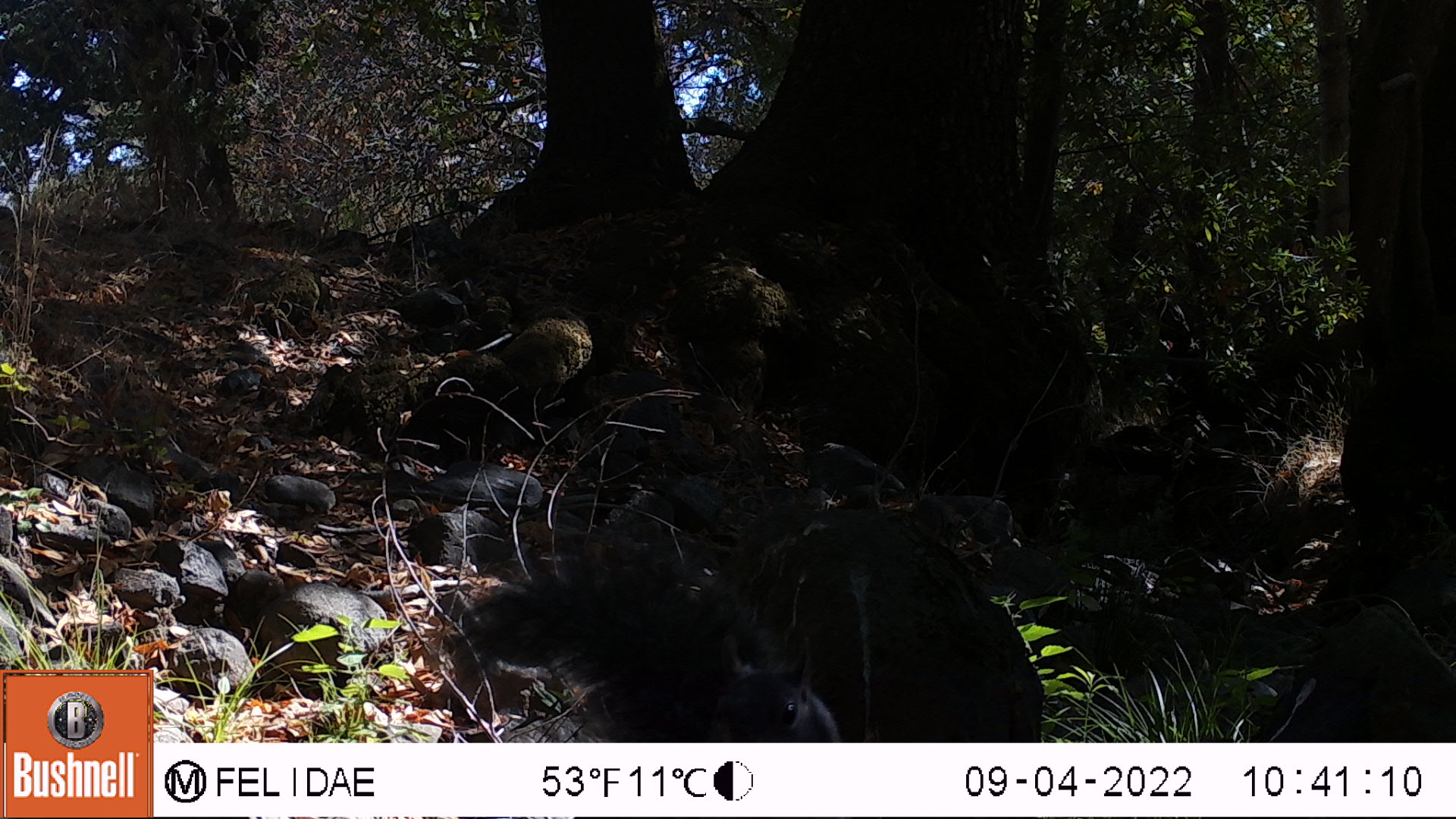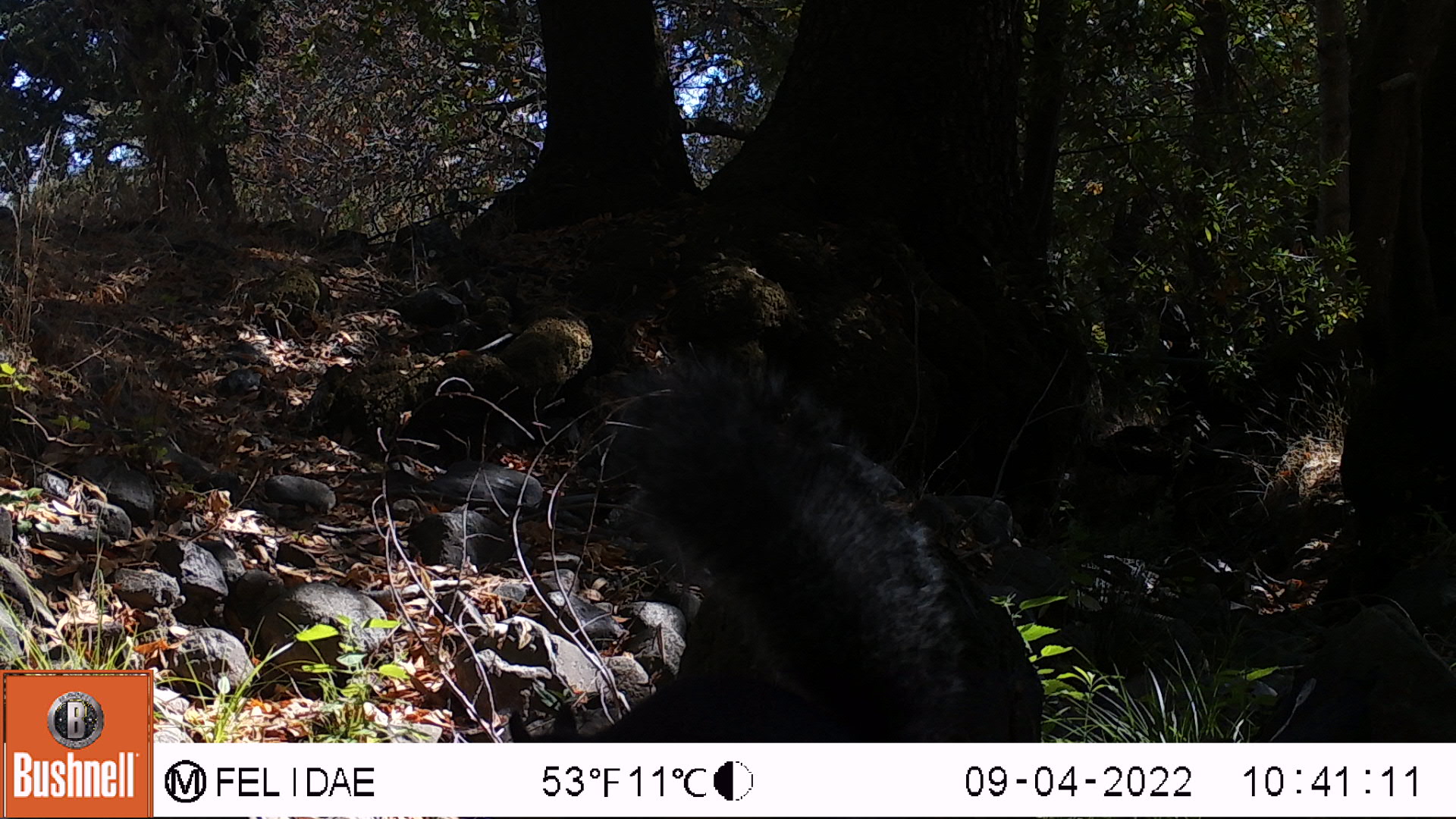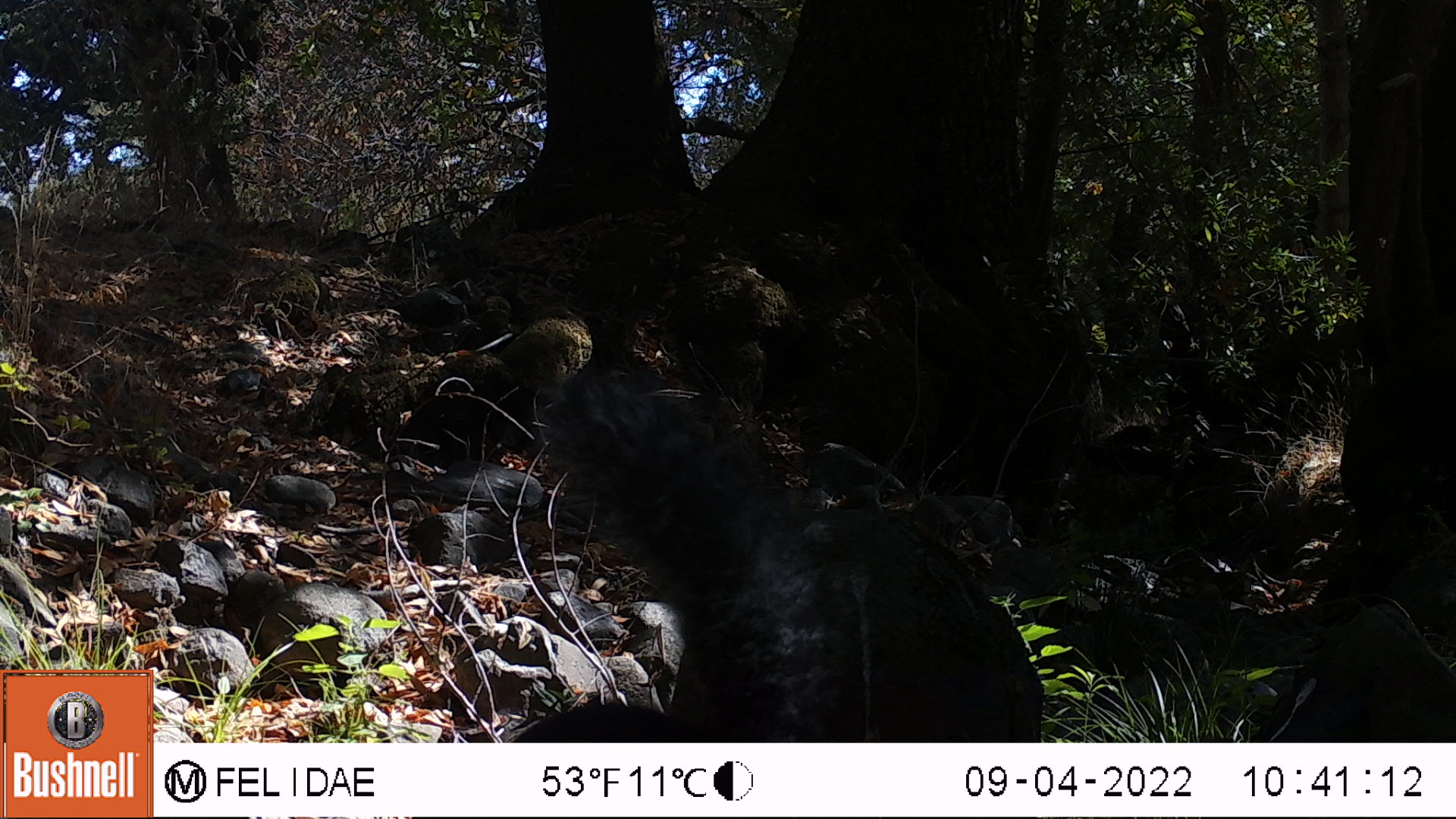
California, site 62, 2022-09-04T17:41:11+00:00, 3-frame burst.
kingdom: Animalia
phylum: Chordata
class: Mammalia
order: Rodentia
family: Sciuridae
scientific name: Sciuridae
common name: squirrel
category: unknown squirrel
Unknown squirrel (squirrel) (Sciuridae).